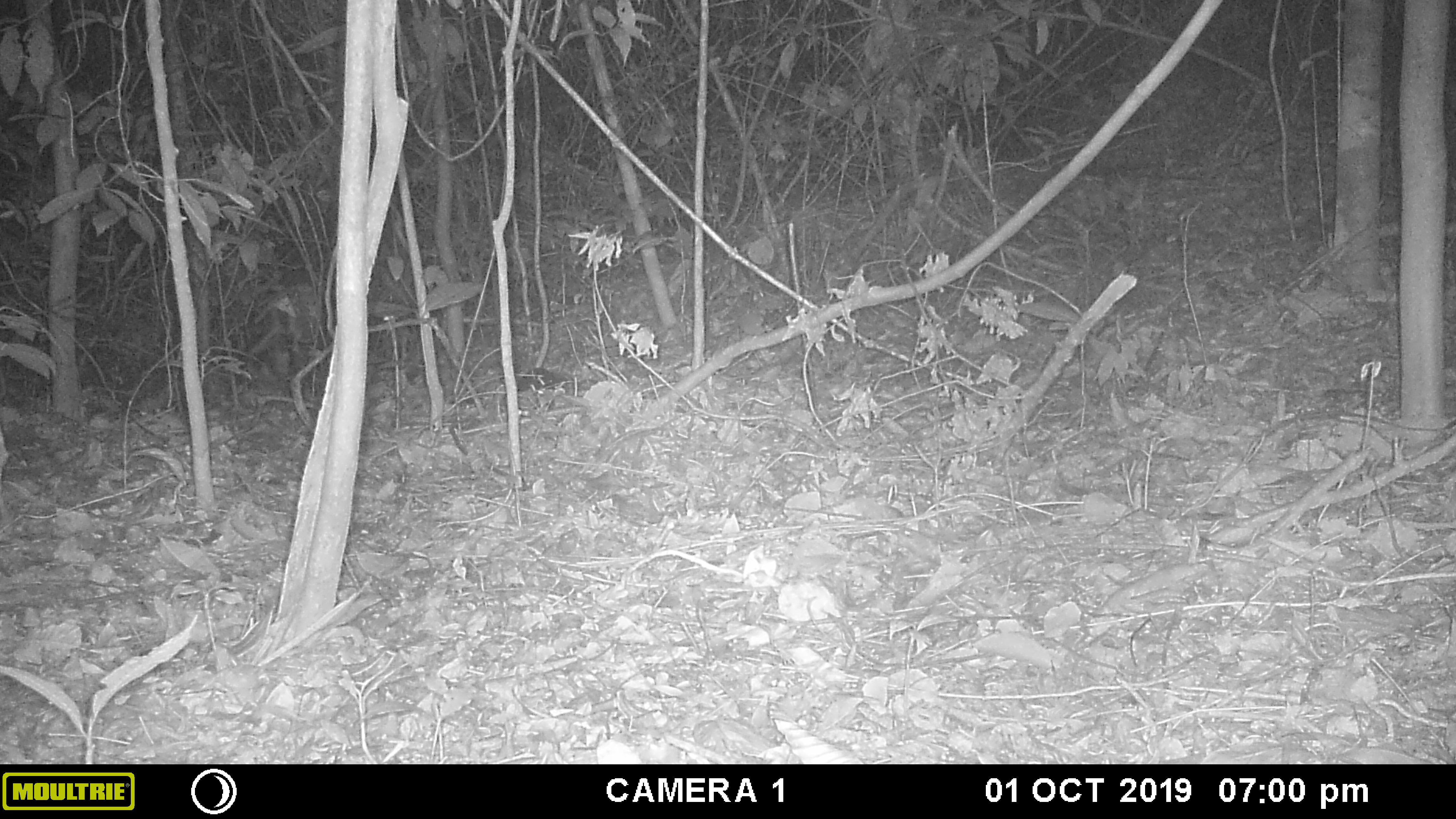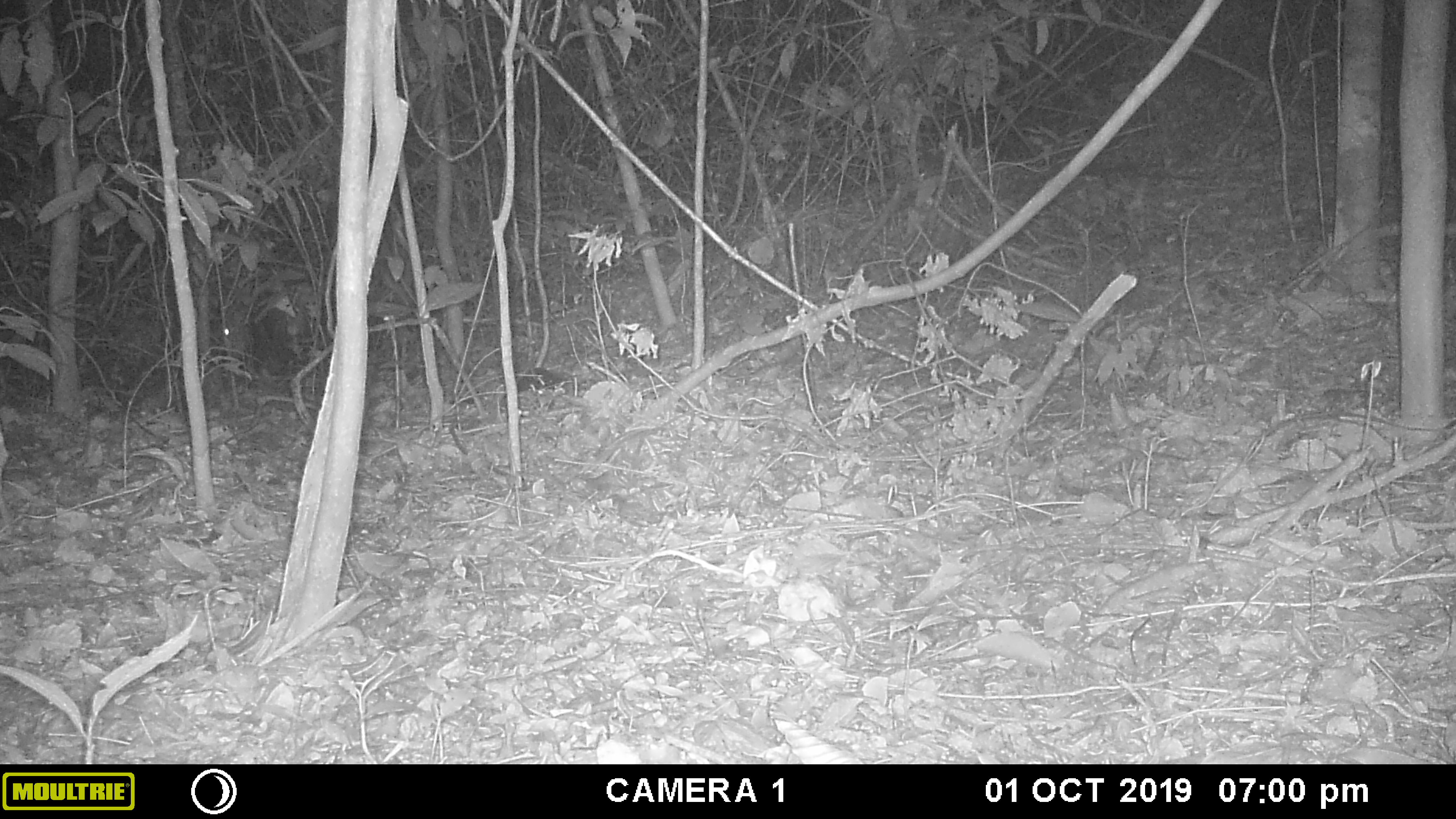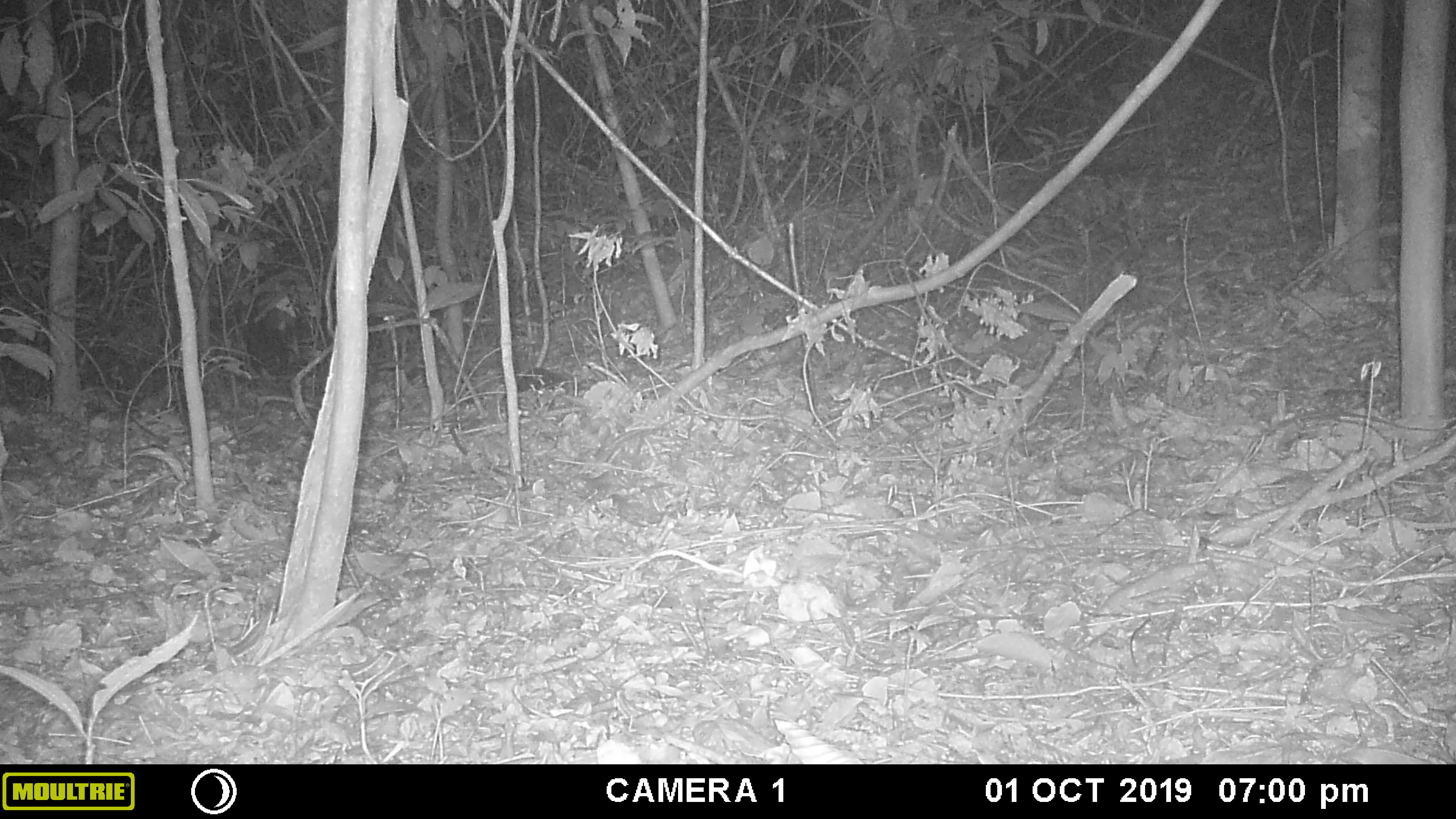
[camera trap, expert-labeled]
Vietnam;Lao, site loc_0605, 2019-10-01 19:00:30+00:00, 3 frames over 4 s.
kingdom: Animalia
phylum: Chordata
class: Mammalia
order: Artiodactyla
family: Cervidae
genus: Muntiacus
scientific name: Muntiacus rooseveltorum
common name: roosevelt's muntjac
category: roosevelts muntjac group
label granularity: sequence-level